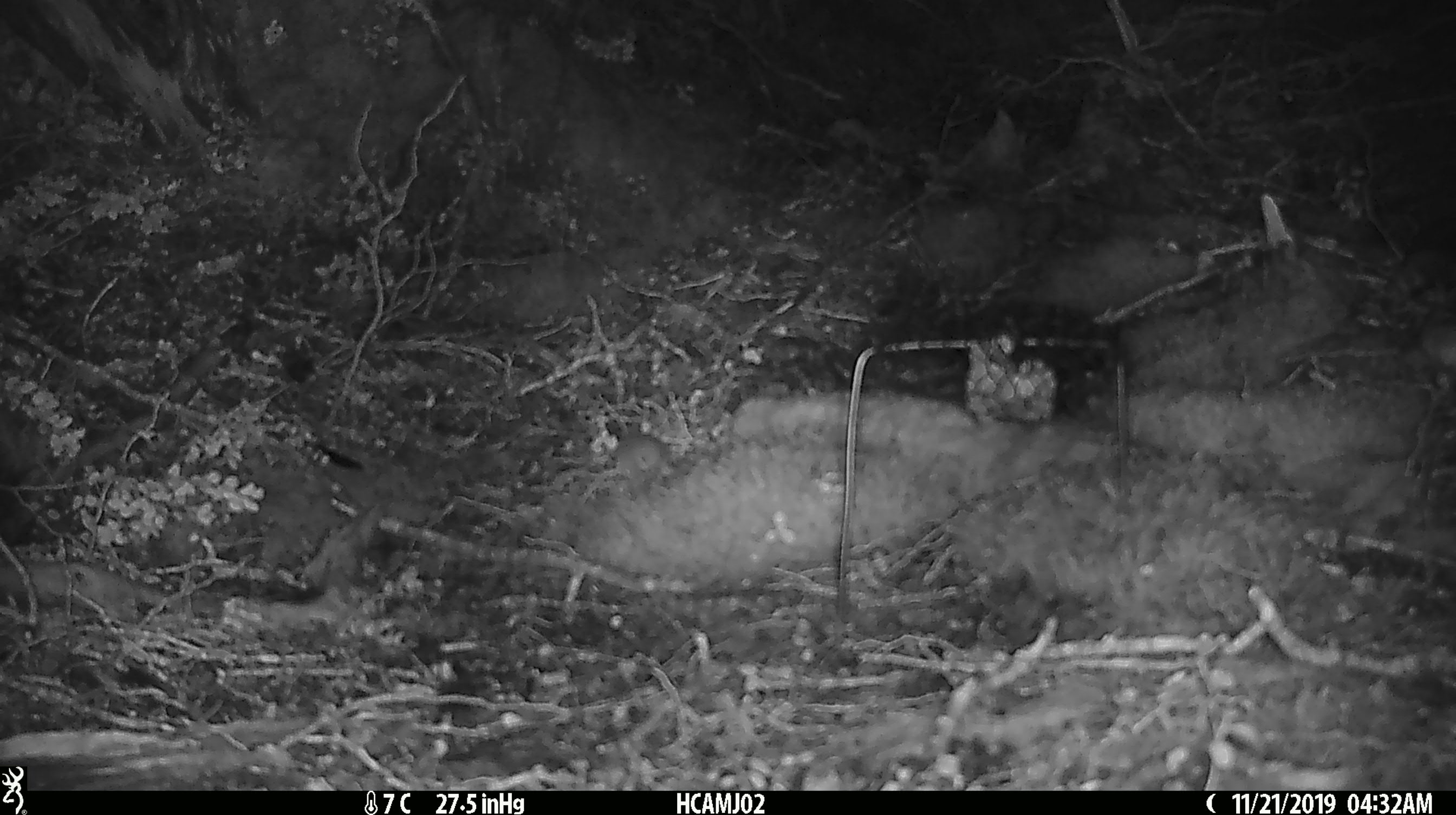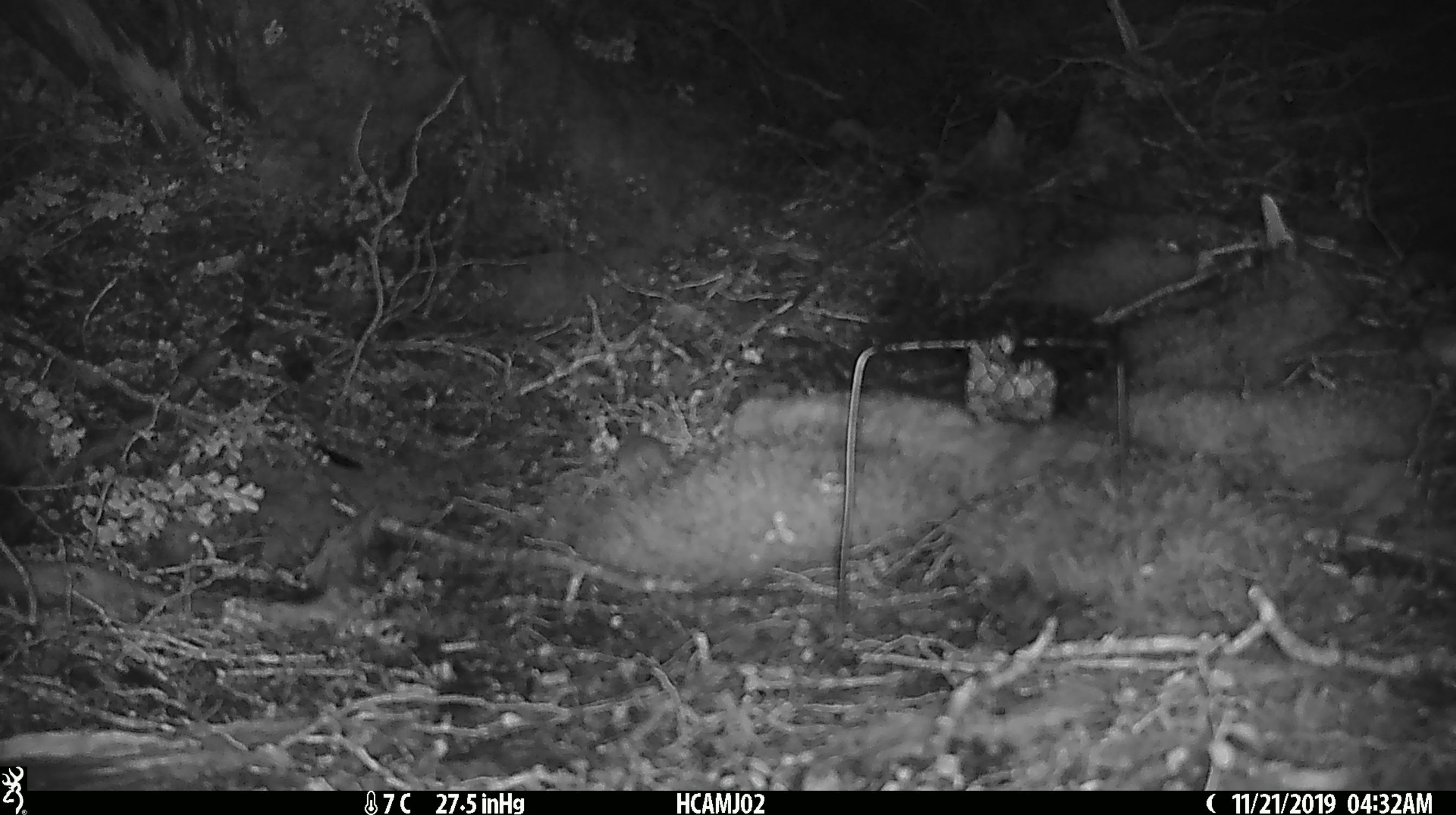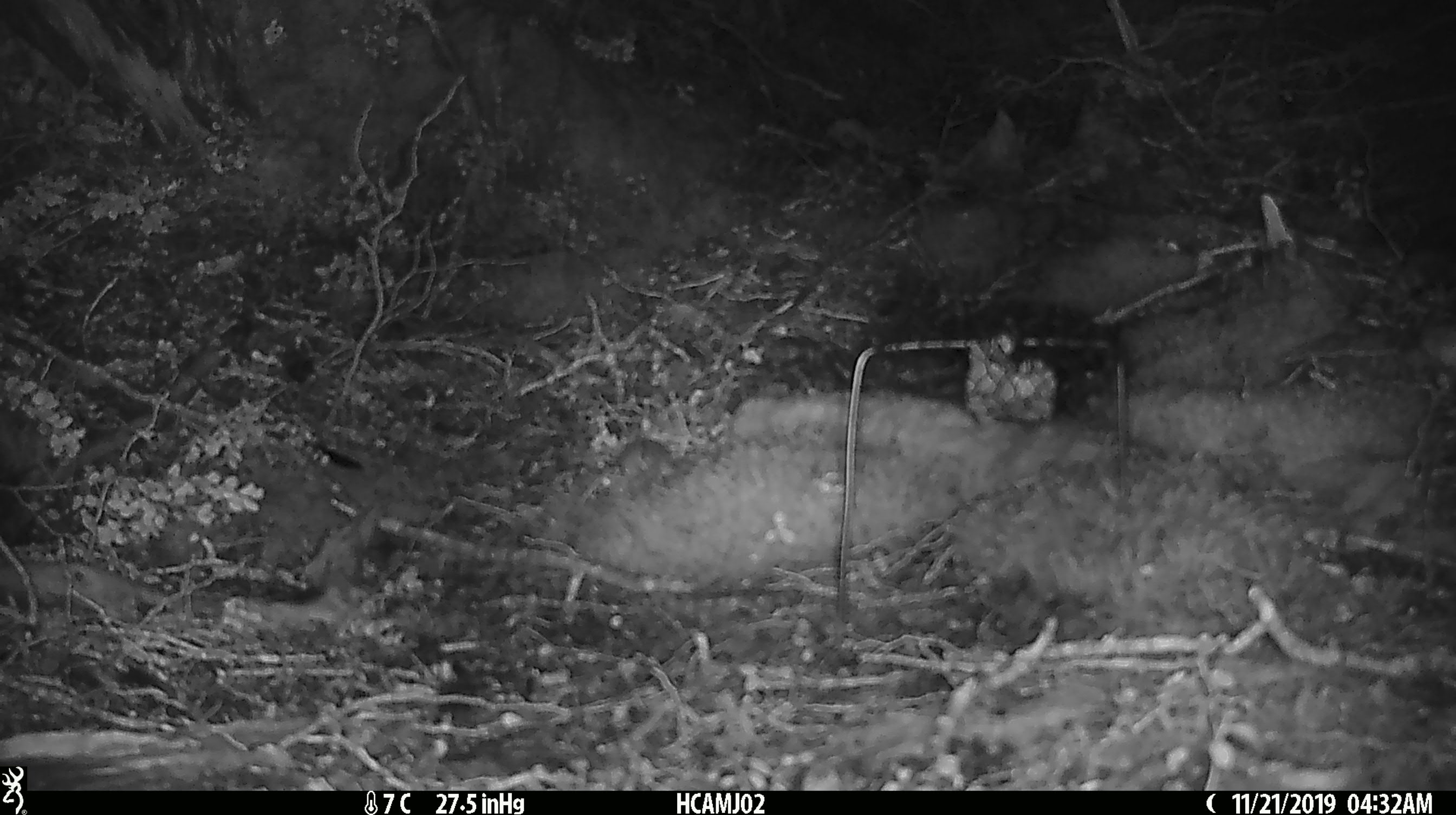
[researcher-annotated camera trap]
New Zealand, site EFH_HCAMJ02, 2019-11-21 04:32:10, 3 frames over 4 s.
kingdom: Animalia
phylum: Chordata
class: Mammalia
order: Rodentia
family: Muridae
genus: Mus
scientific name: Mus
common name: mouse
Mouse (Mus).